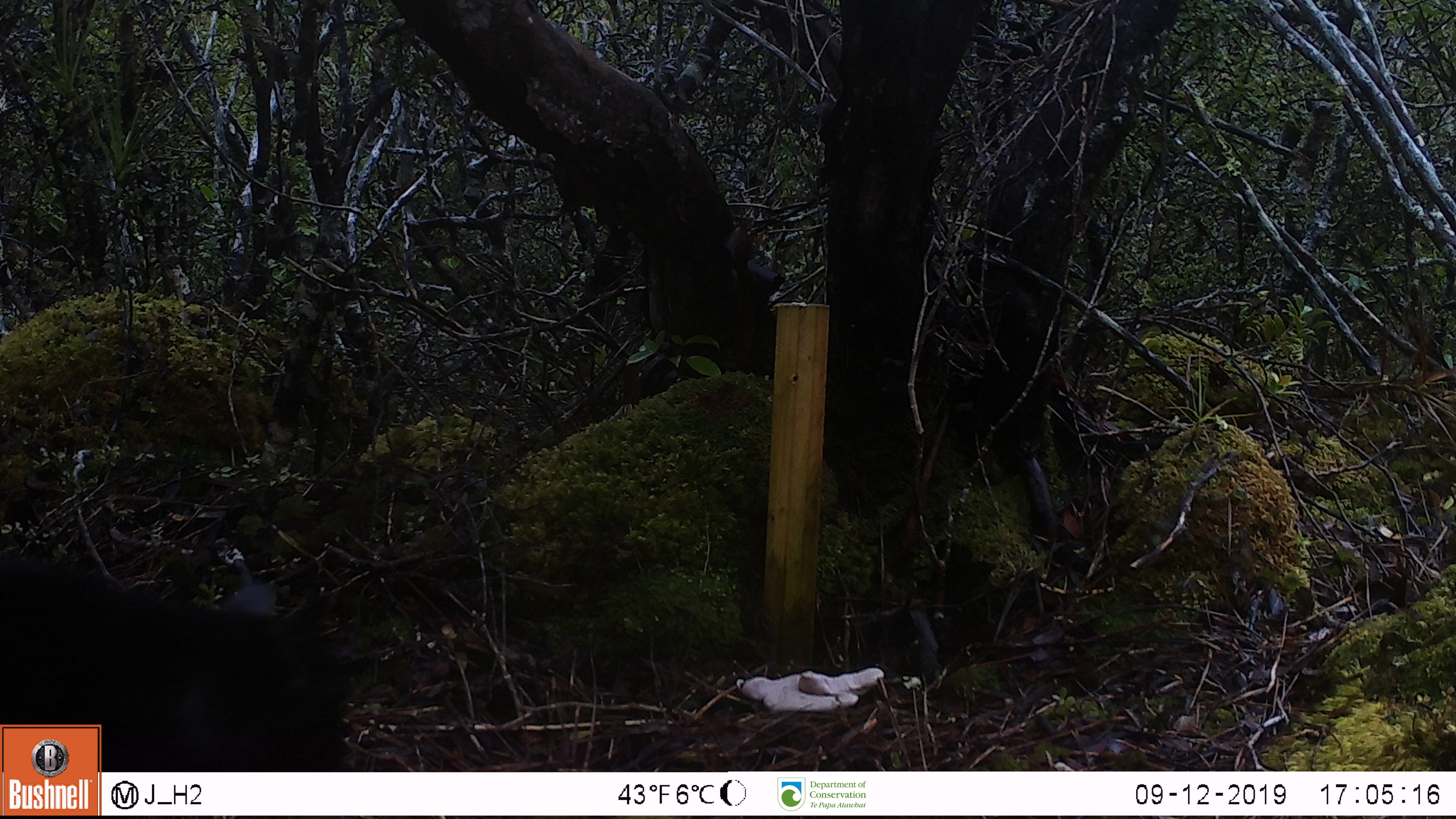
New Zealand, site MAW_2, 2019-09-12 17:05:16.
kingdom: Animalia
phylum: Chordata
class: Mammalia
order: Carnivora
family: Felidae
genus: Felis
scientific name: Felis catus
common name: domestic cat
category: cat